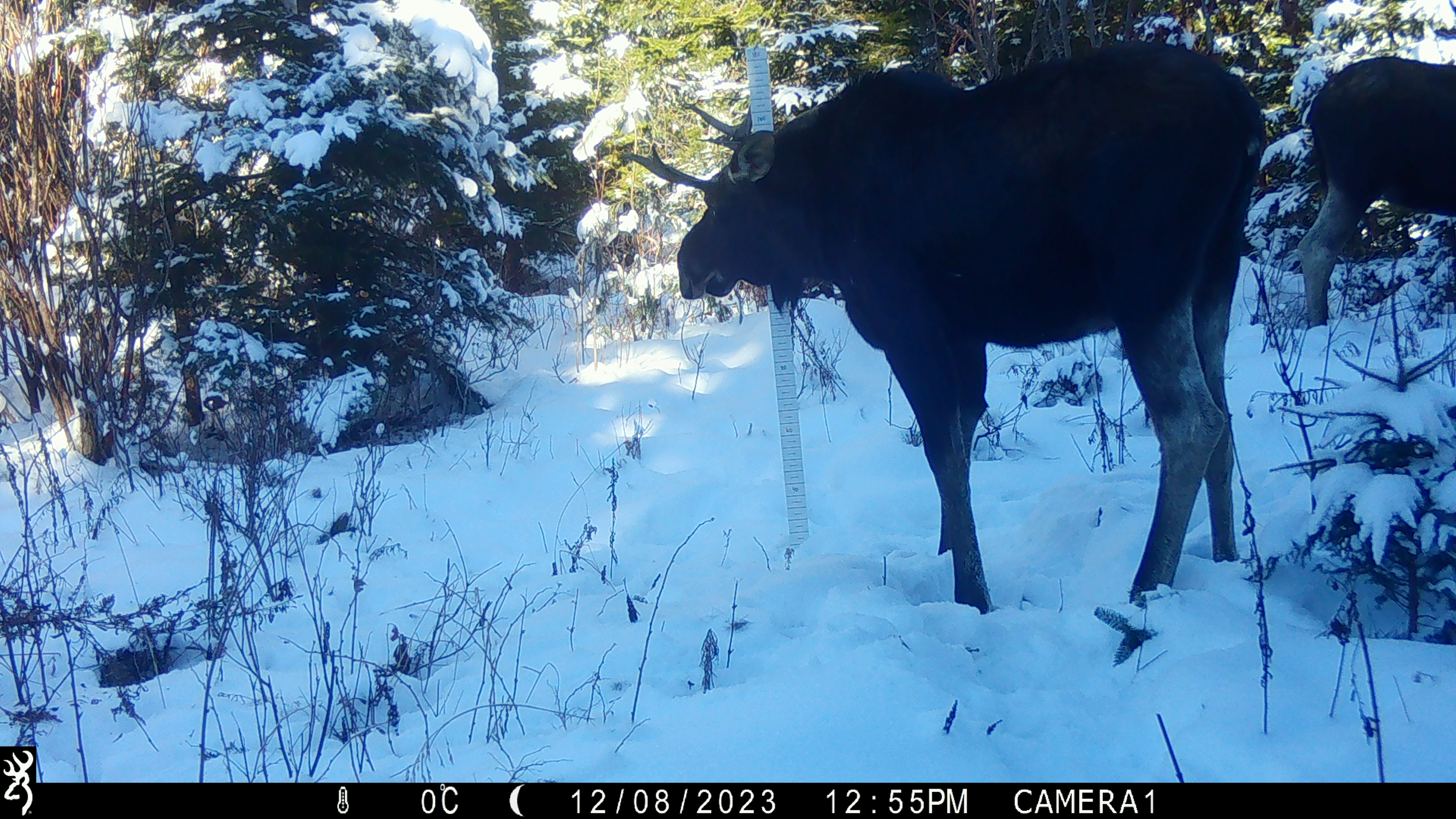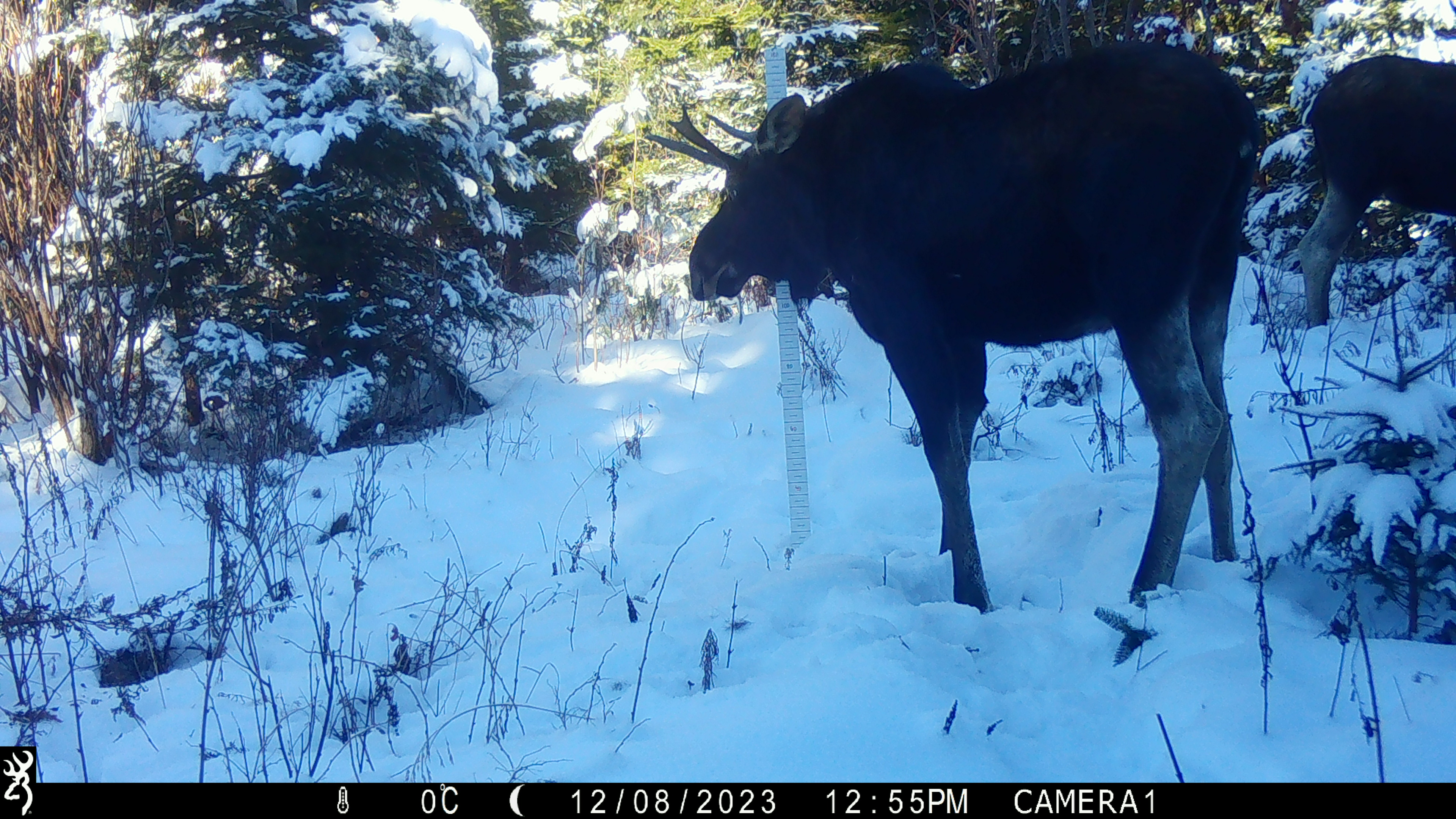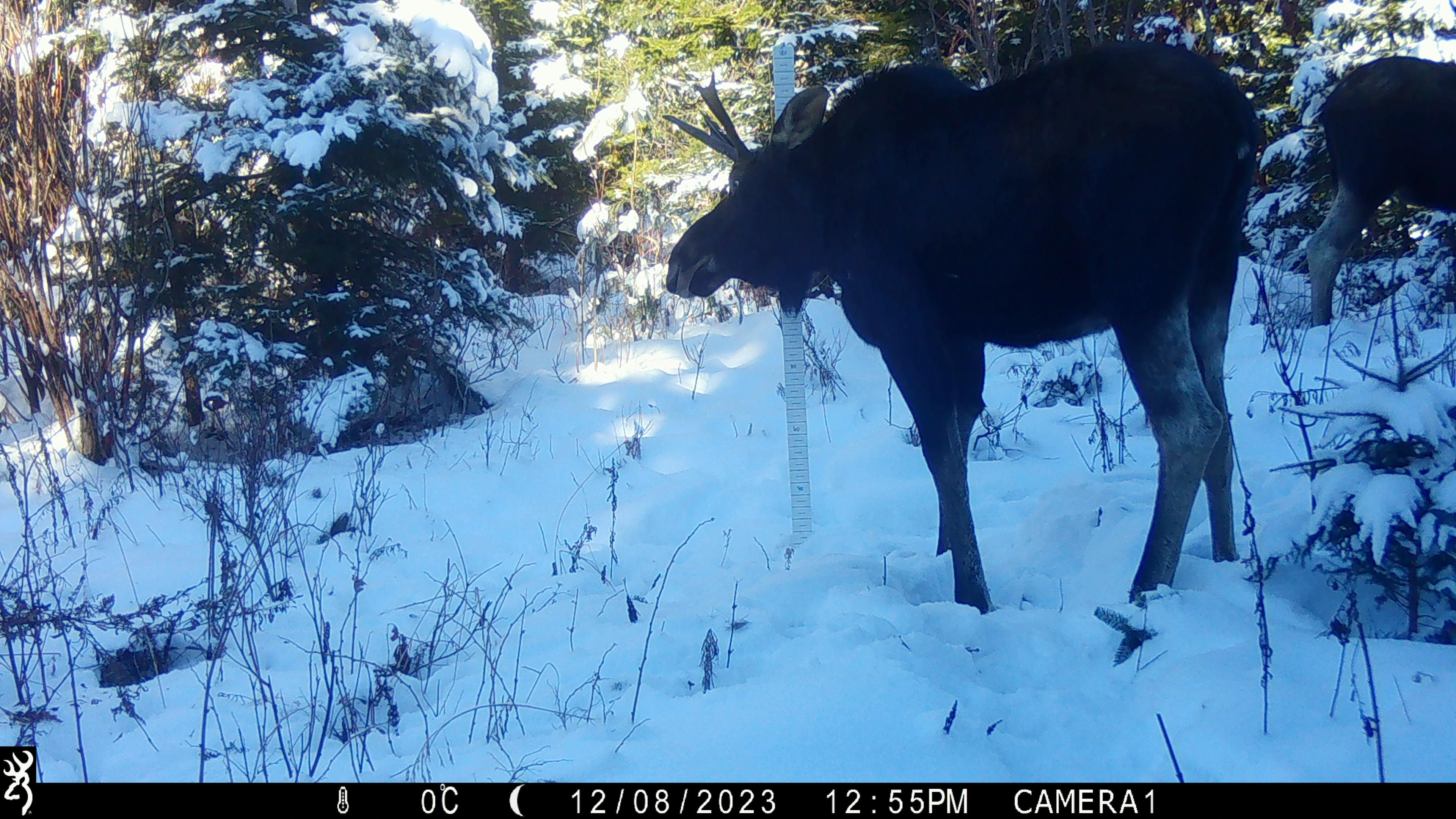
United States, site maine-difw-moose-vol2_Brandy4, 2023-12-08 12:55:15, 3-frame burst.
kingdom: Animalia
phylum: Chordata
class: Mammalia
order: Artiodactyla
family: Cervidae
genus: Alces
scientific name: Alces alces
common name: moose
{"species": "moose (Alces alces)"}